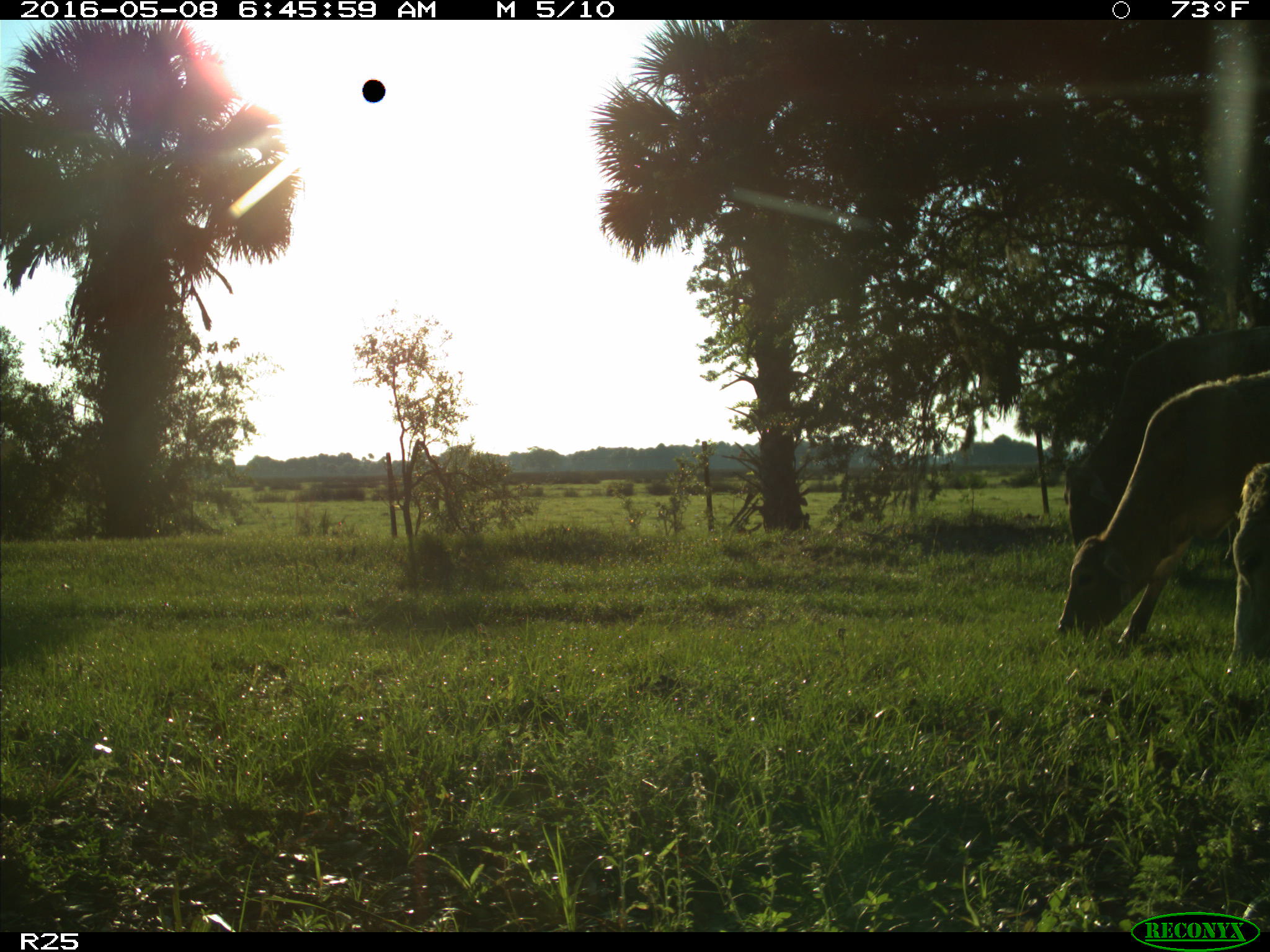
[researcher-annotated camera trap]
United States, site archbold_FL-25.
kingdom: Animalia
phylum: Chordata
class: Mammalia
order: Artiodactyla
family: Bovidae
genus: Bos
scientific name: Bos taurus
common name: domestic cow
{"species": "Bos taurus (domestic cow)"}